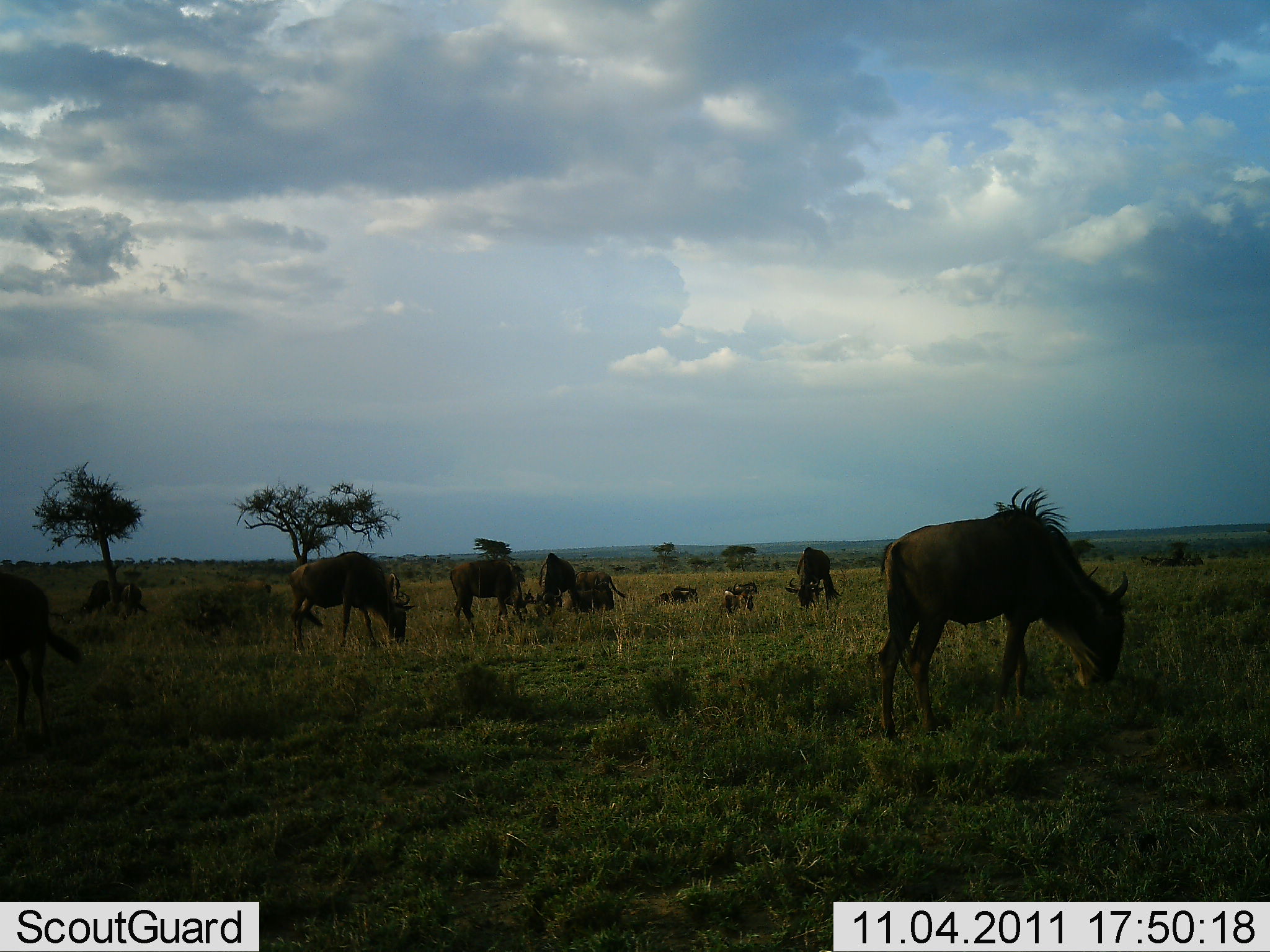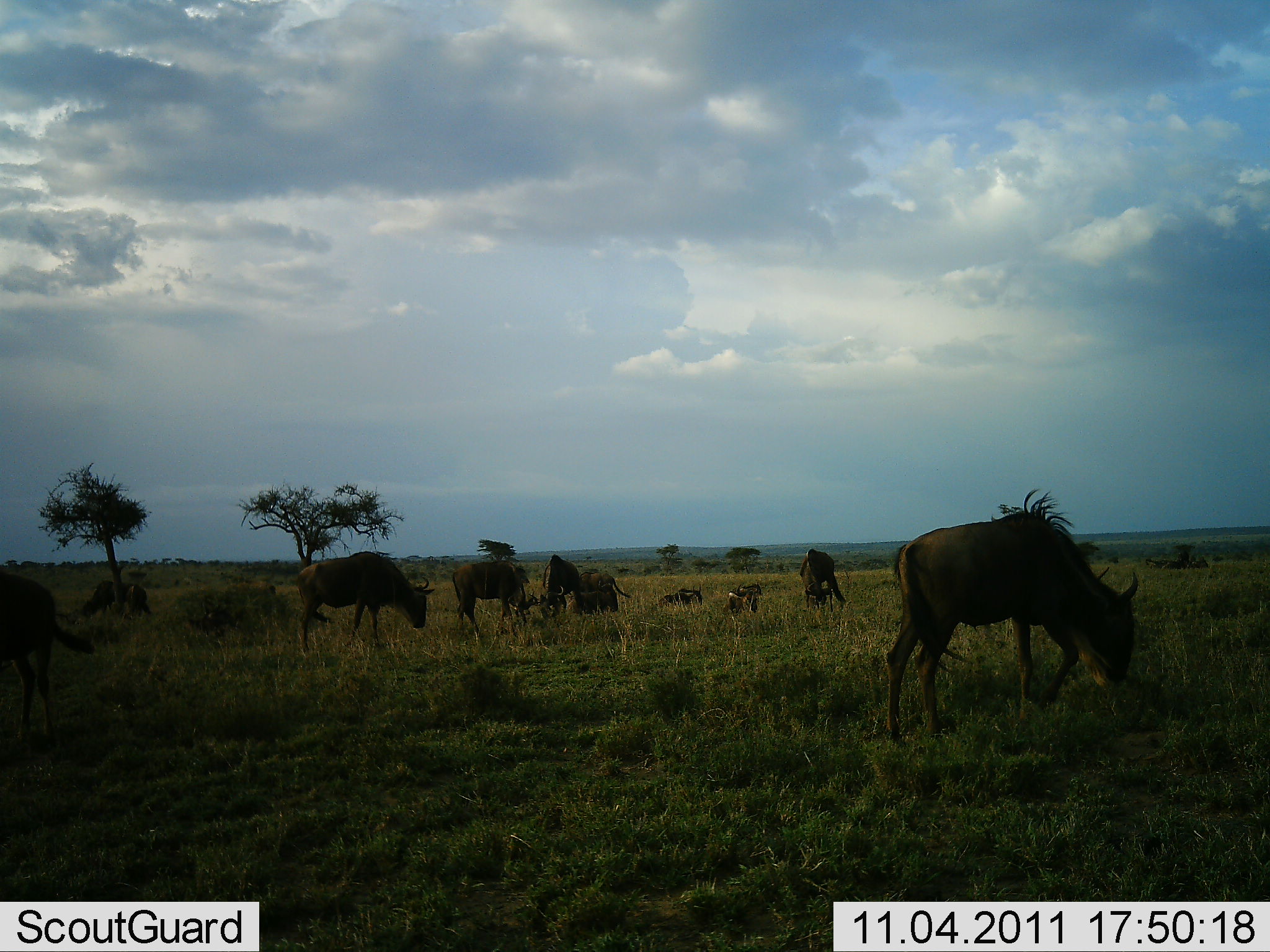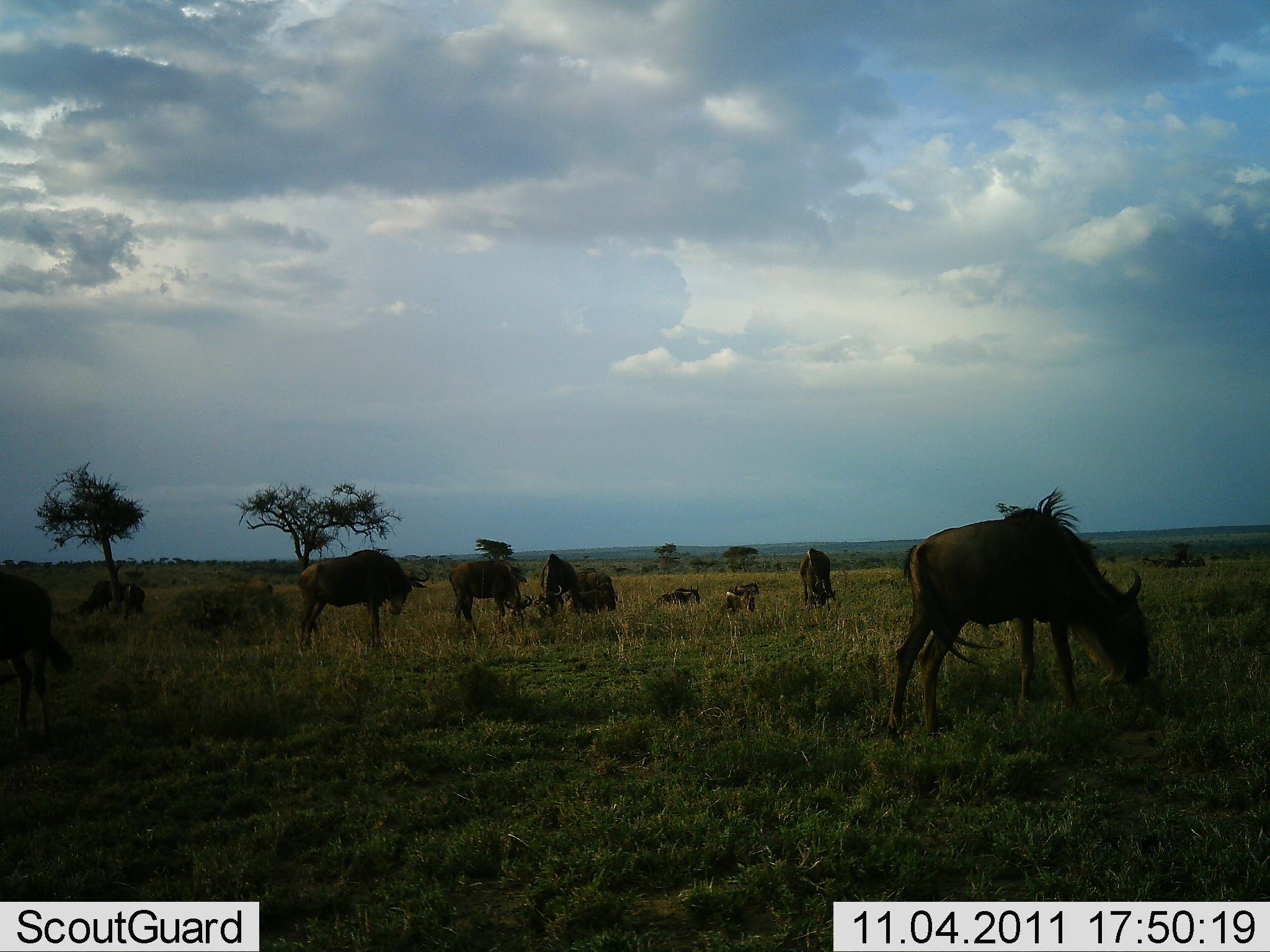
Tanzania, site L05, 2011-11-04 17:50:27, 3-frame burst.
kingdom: Animalia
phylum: Chordata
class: Mammalia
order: Artiodactyla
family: Bovidae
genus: Connochaetes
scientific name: Connochaetes taurinus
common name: blue wildebeest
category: wildebeest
Wildebeest (blue wildebeest) (Connochaetes taurinus), count 9. Behavior (volunteer vote fractions): standing 25%, resting 25%, moving 8%, interacting 0%. Young present (vote fraction): 0%. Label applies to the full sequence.